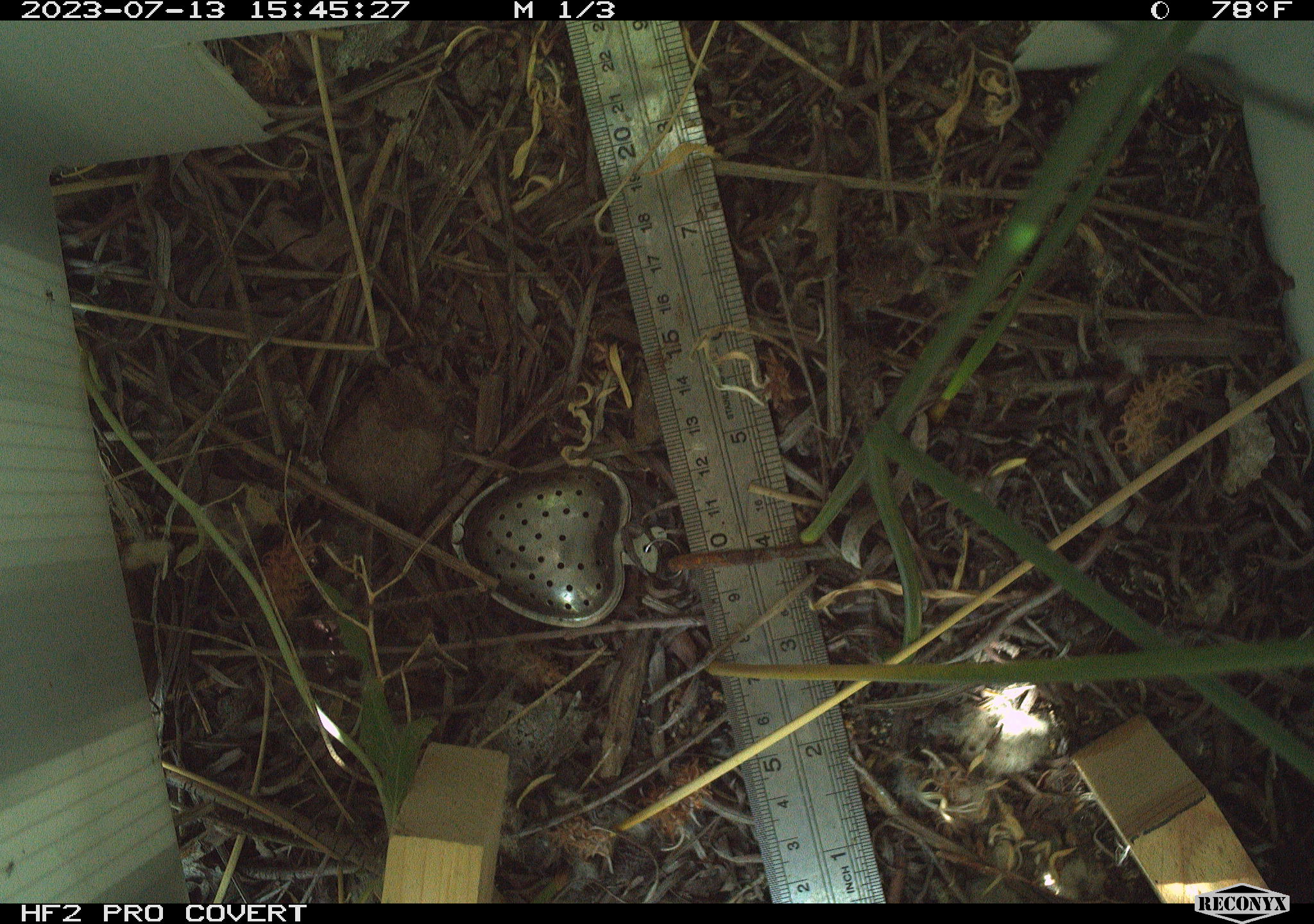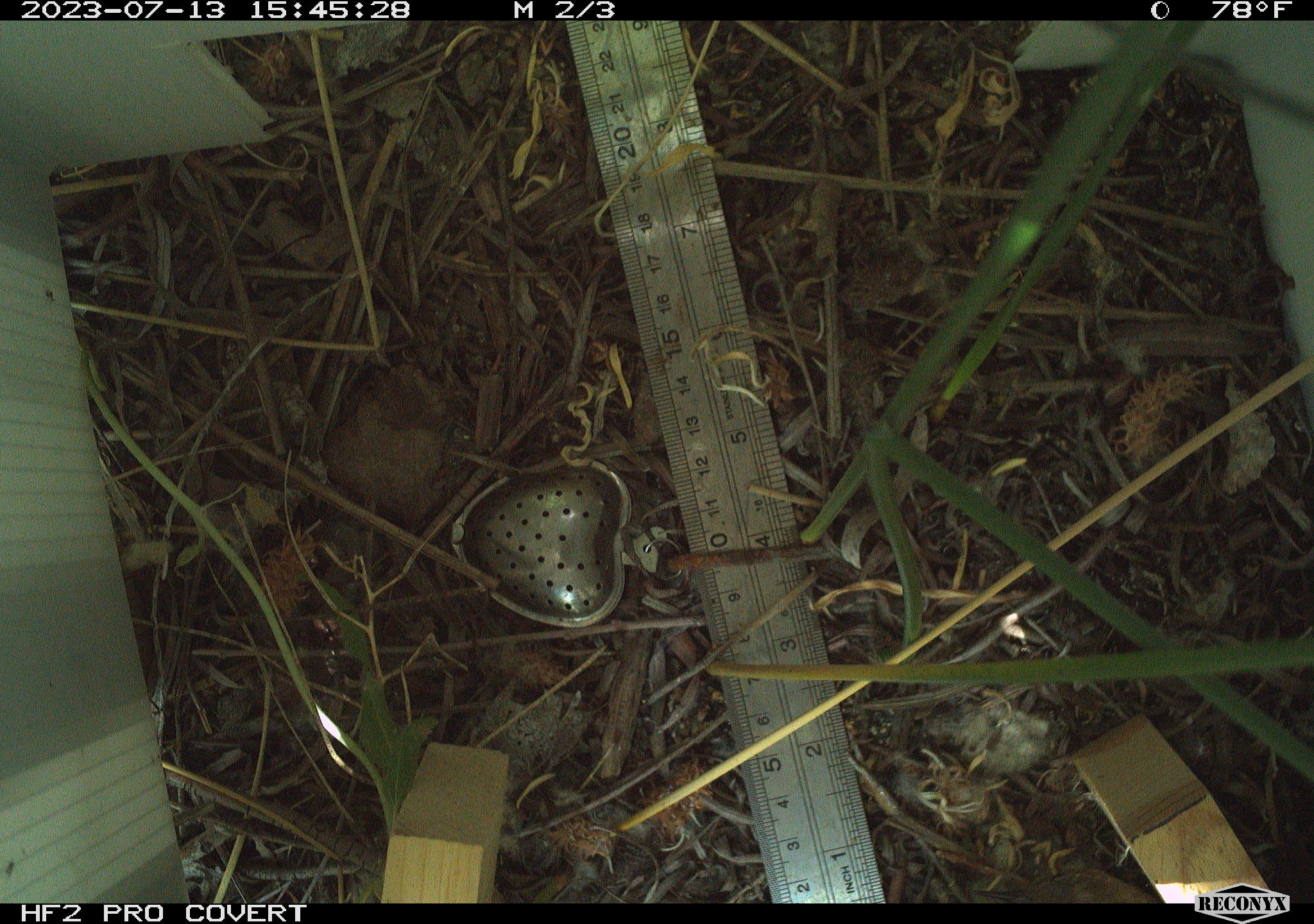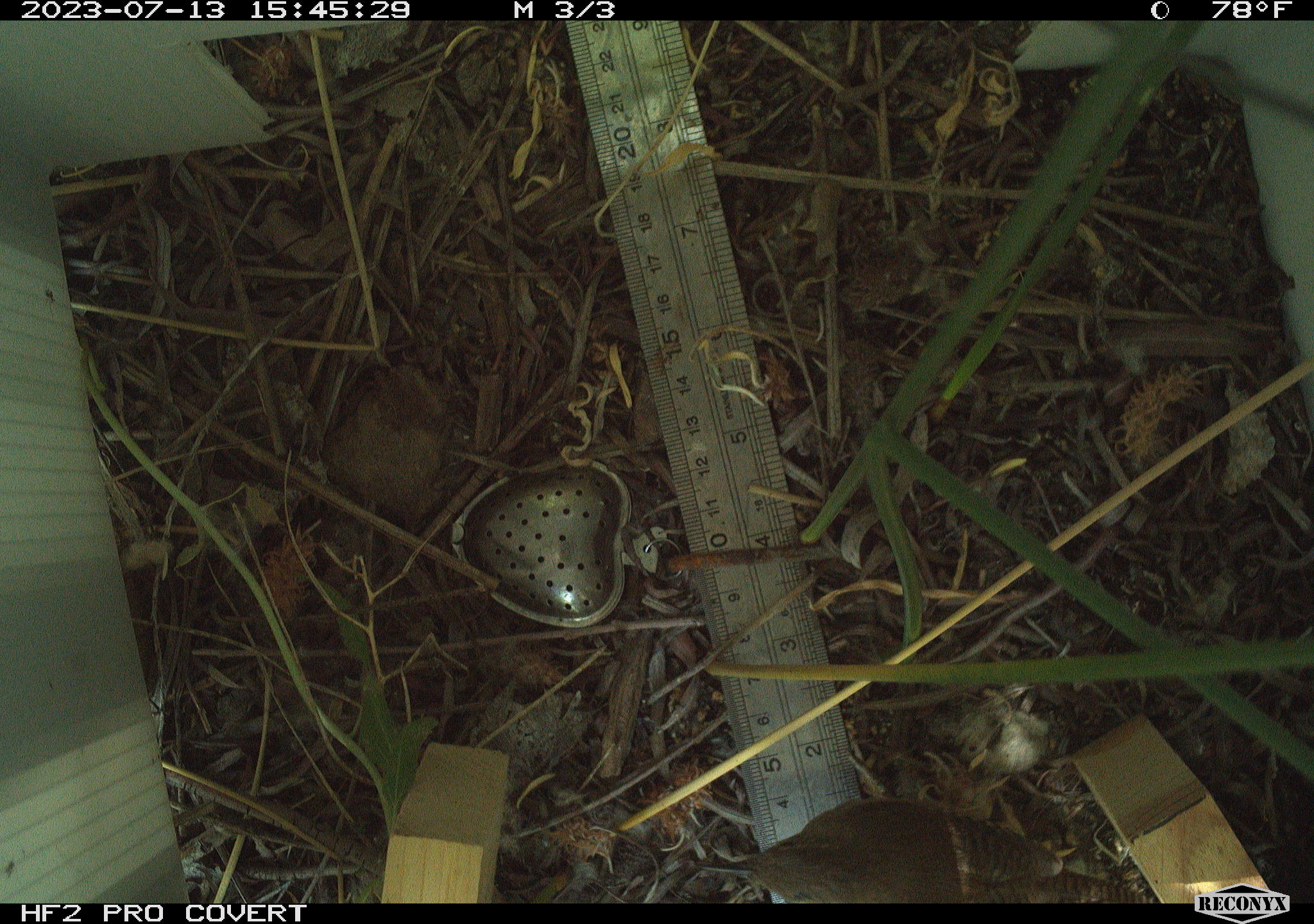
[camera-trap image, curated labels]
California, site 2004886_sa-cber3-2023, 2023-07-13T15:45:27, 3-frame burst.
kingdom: Animalia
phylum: Chordata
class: Aves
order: Passeriformes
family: Troglodytidae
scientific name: Troglodytidae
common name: wren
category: troglodytidae family